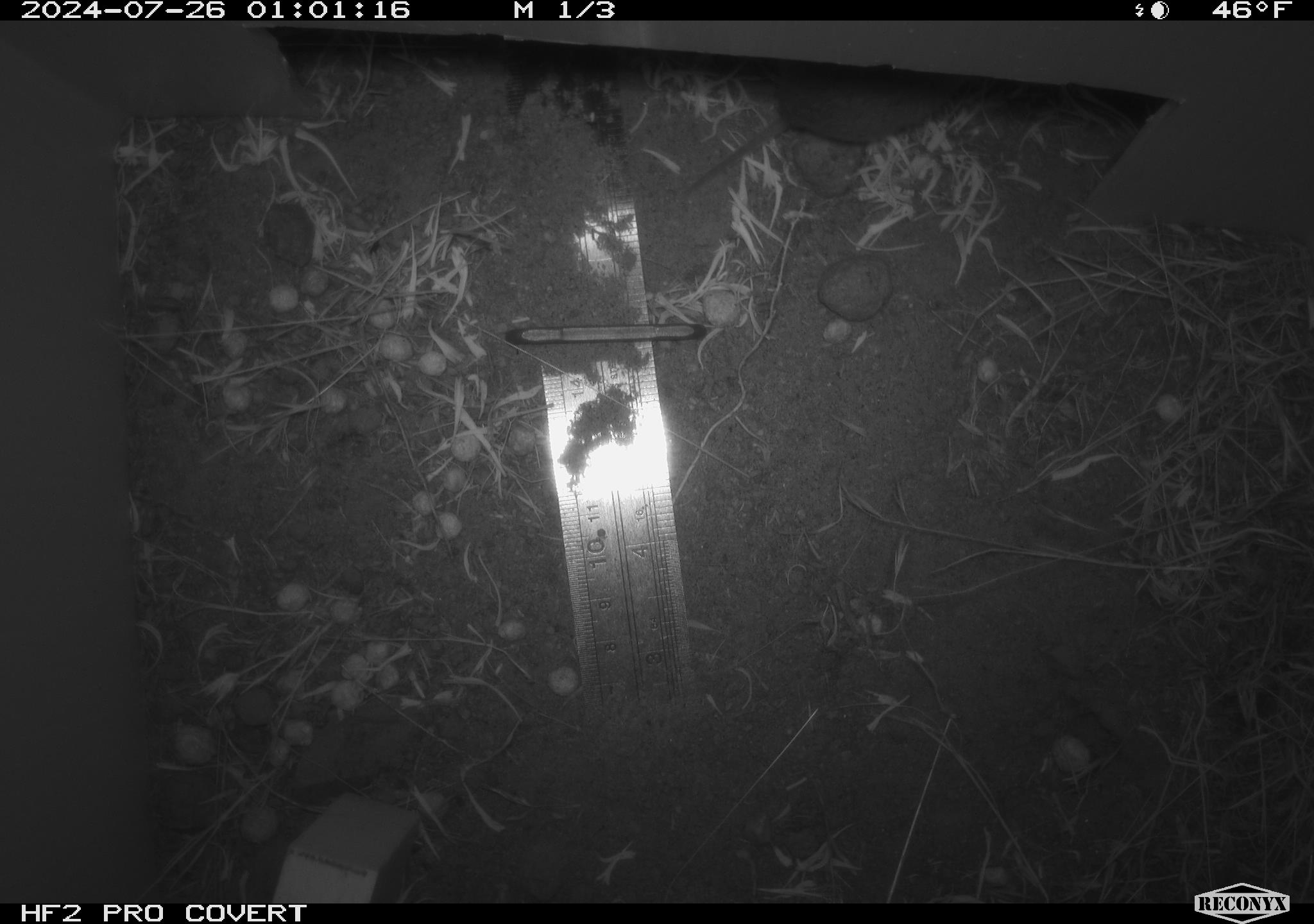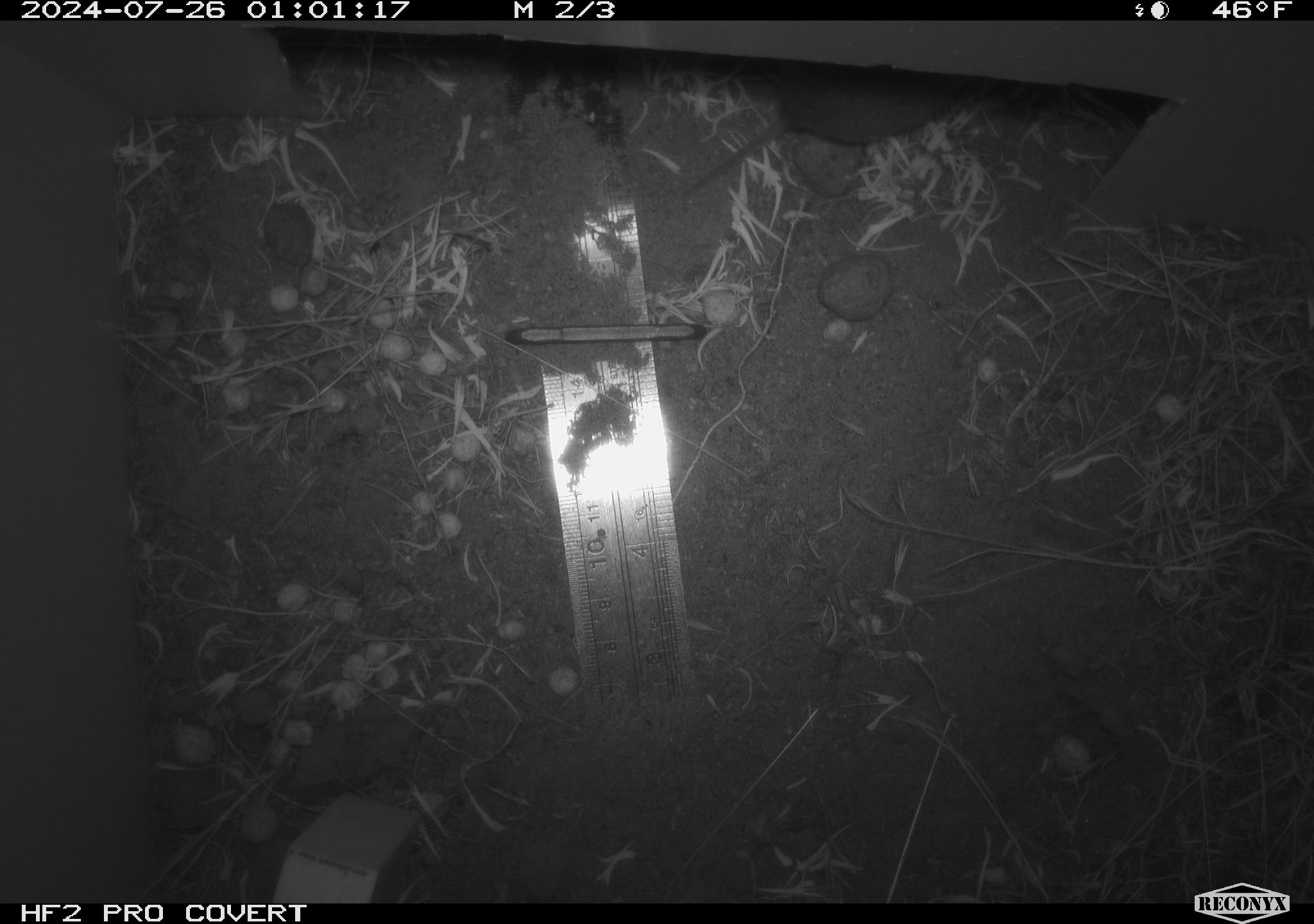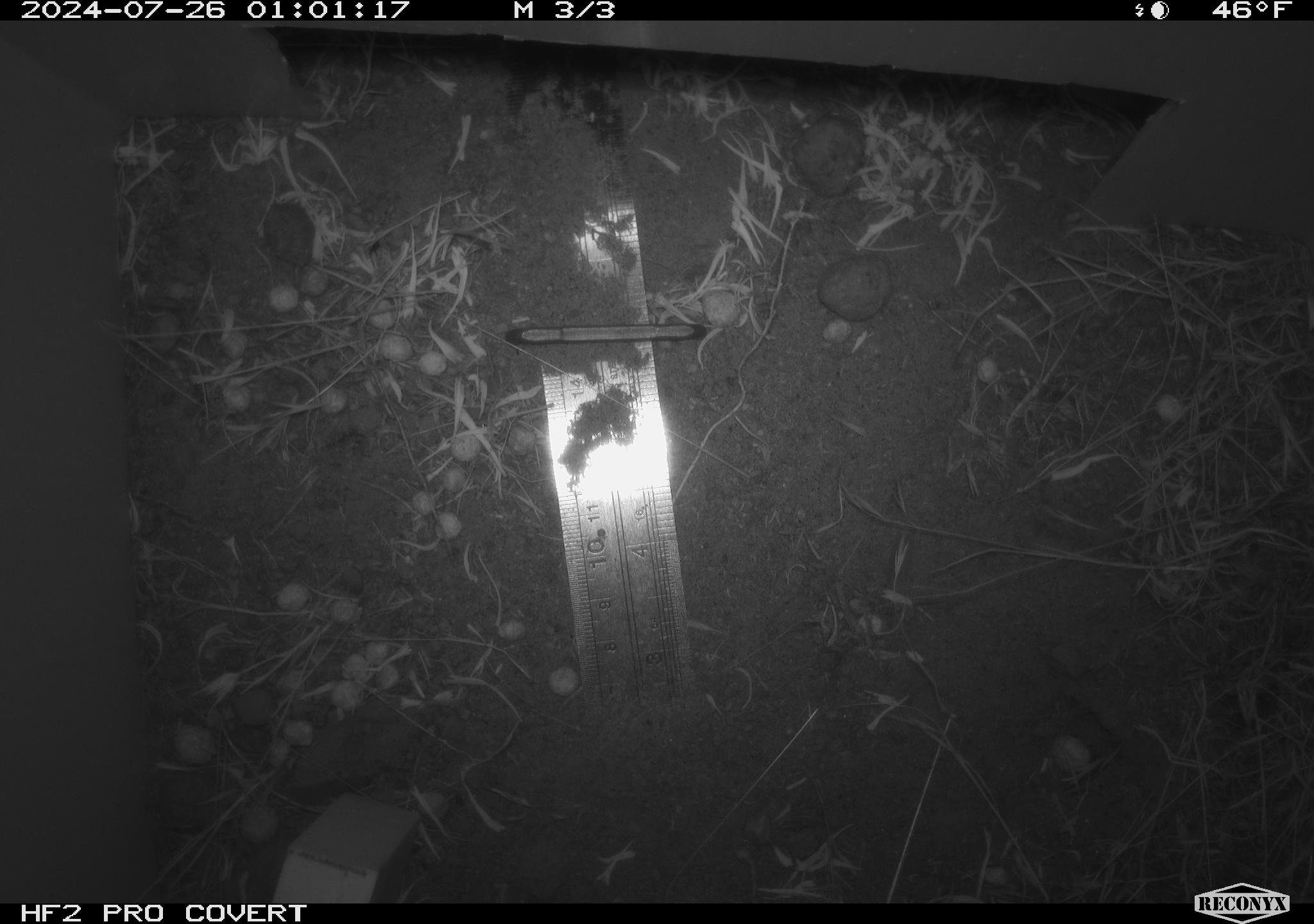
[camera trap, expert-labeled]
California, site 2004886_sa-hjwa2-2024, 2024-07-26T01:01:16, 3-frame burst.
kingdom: Animalia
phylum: Chordata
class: Mammalia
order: Rodentia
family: Cricetidae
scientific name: Cricetidae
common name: hamsters, voles, lemmings, and allies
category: cricetidae family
Cricetidae family (hamsters, voles, lemmings, and allies) (Cricetidae).